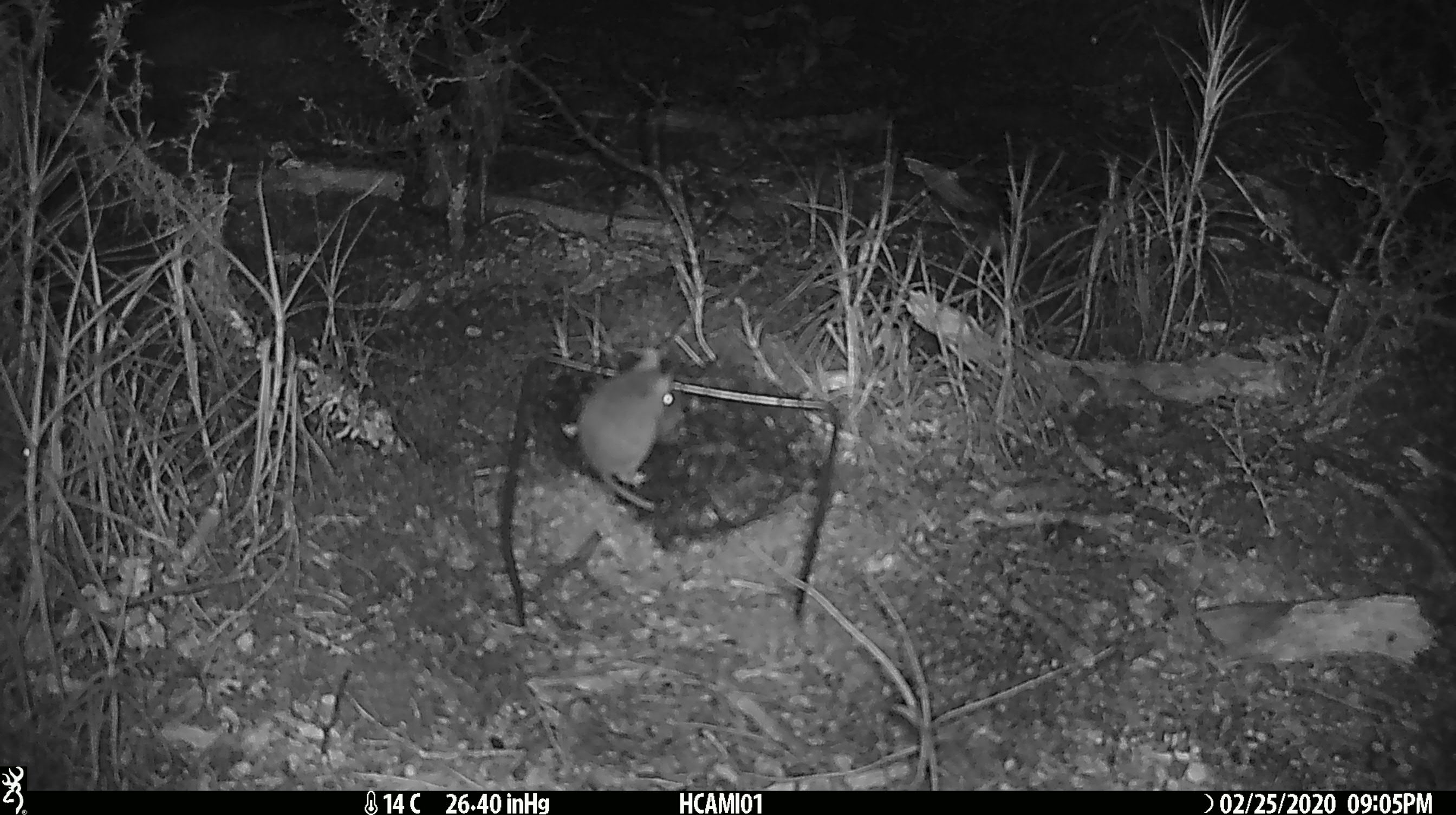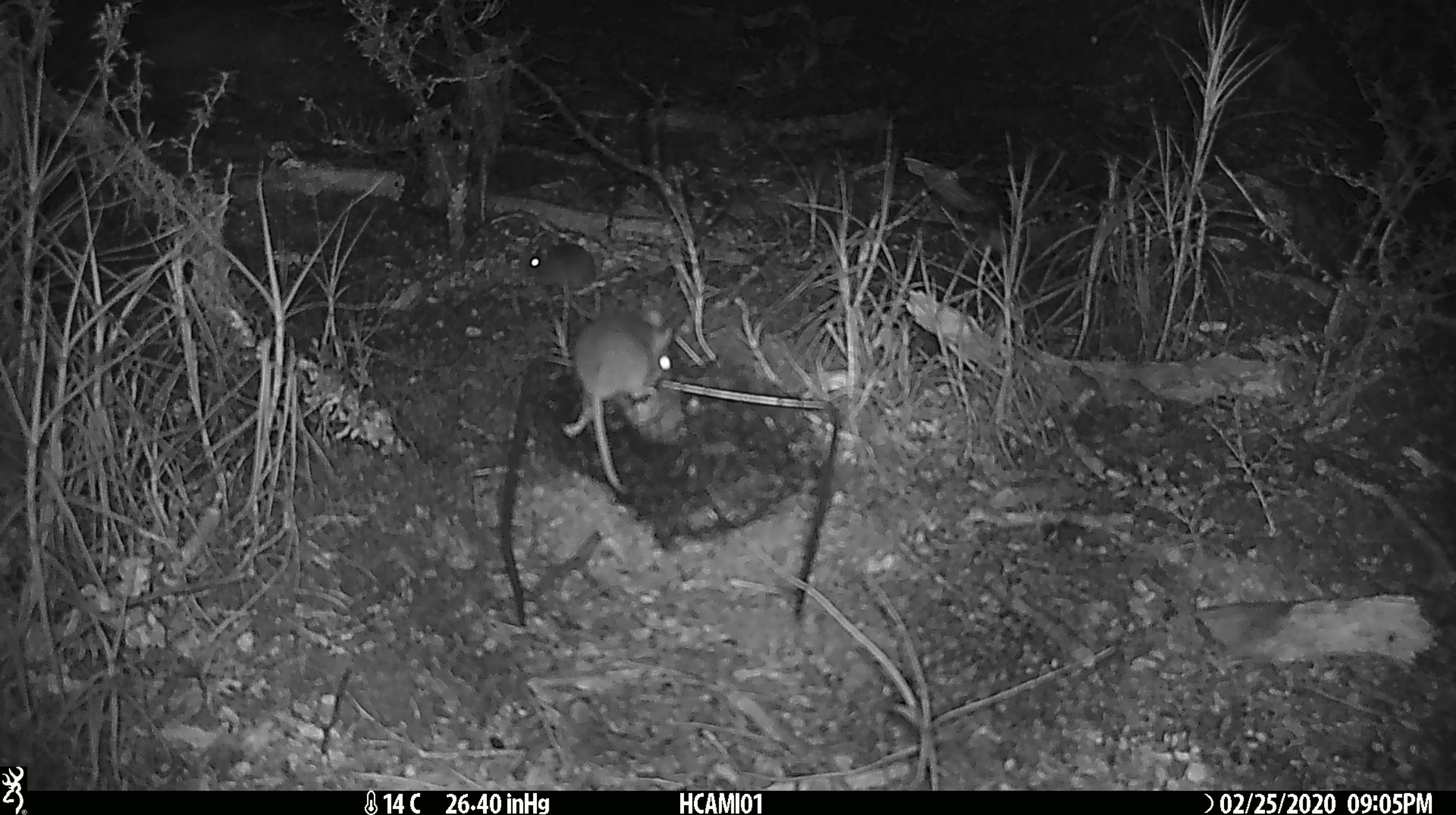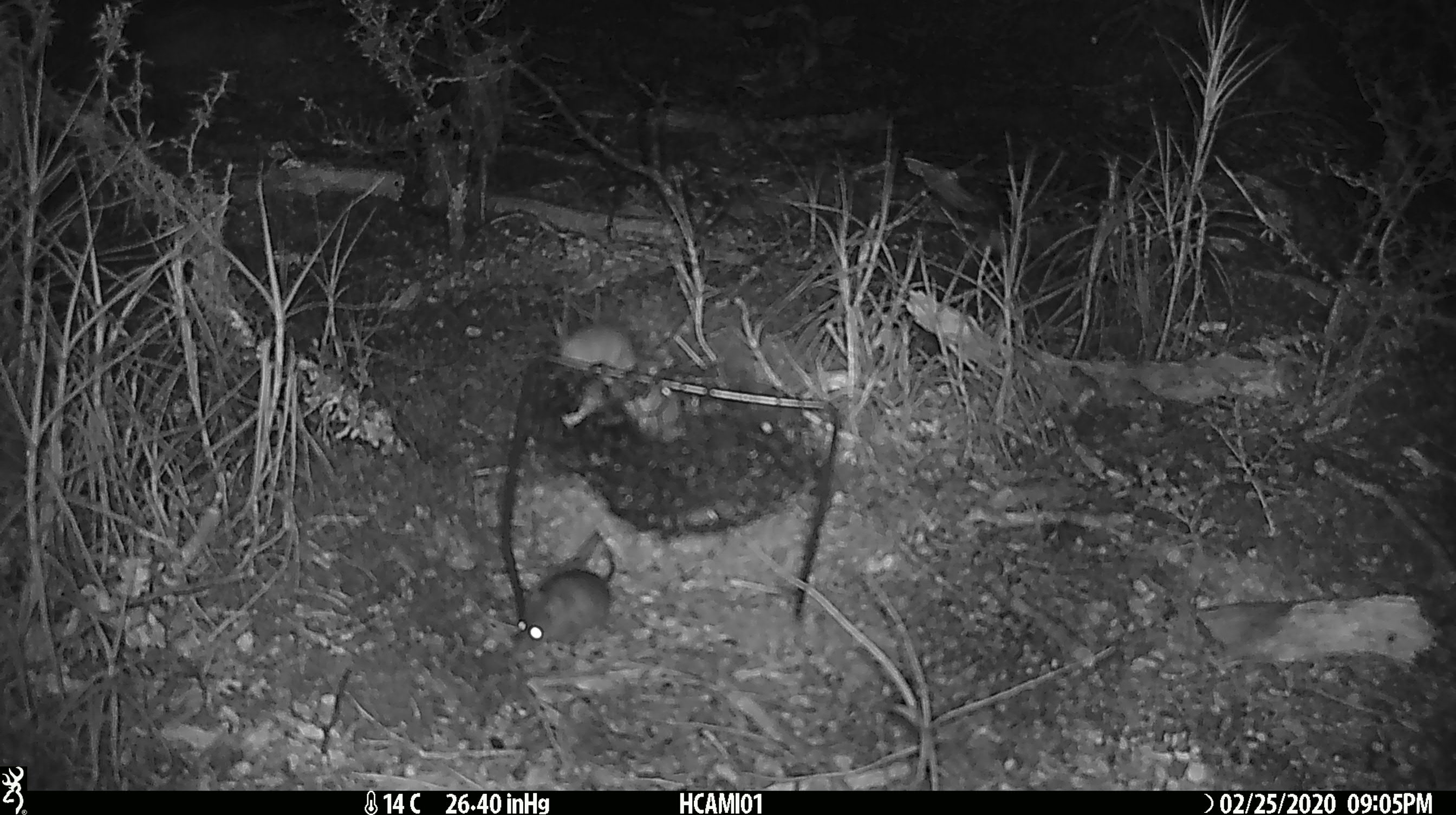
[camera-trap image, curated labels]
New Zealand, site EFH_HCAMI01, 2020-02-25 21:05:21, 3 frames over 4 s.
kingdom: Animalia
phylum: Chordata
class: Mammalia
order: Rodentia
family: Muridae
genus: Mus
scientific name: Mus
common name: mouse